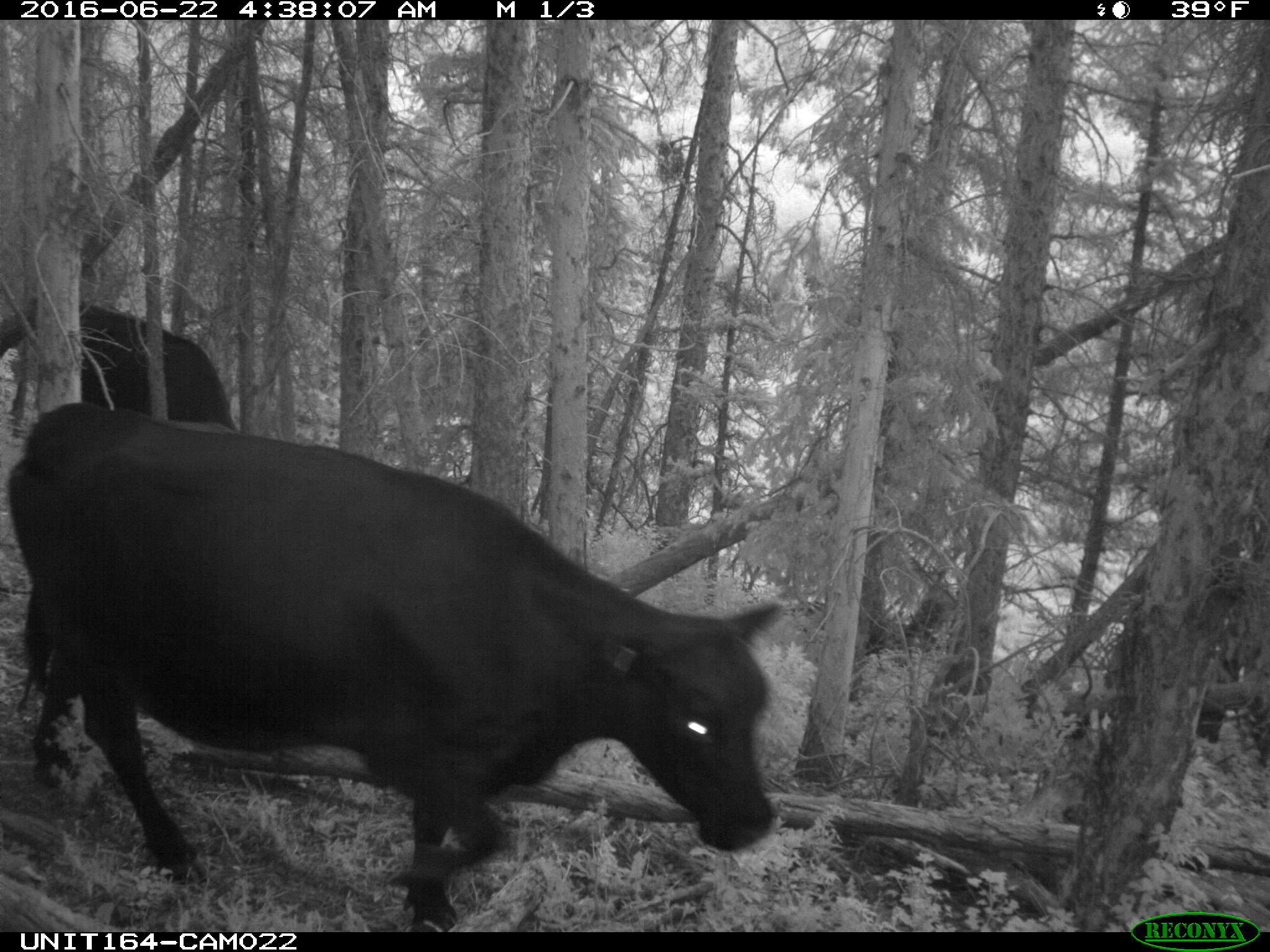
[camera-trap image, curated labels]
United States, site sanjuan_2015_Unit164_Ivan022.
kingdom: Animalia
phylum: Chordata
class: Mammalia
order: Artiodactyla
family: Bovidae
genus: Bos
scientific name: Bos taurus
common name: domestic cow